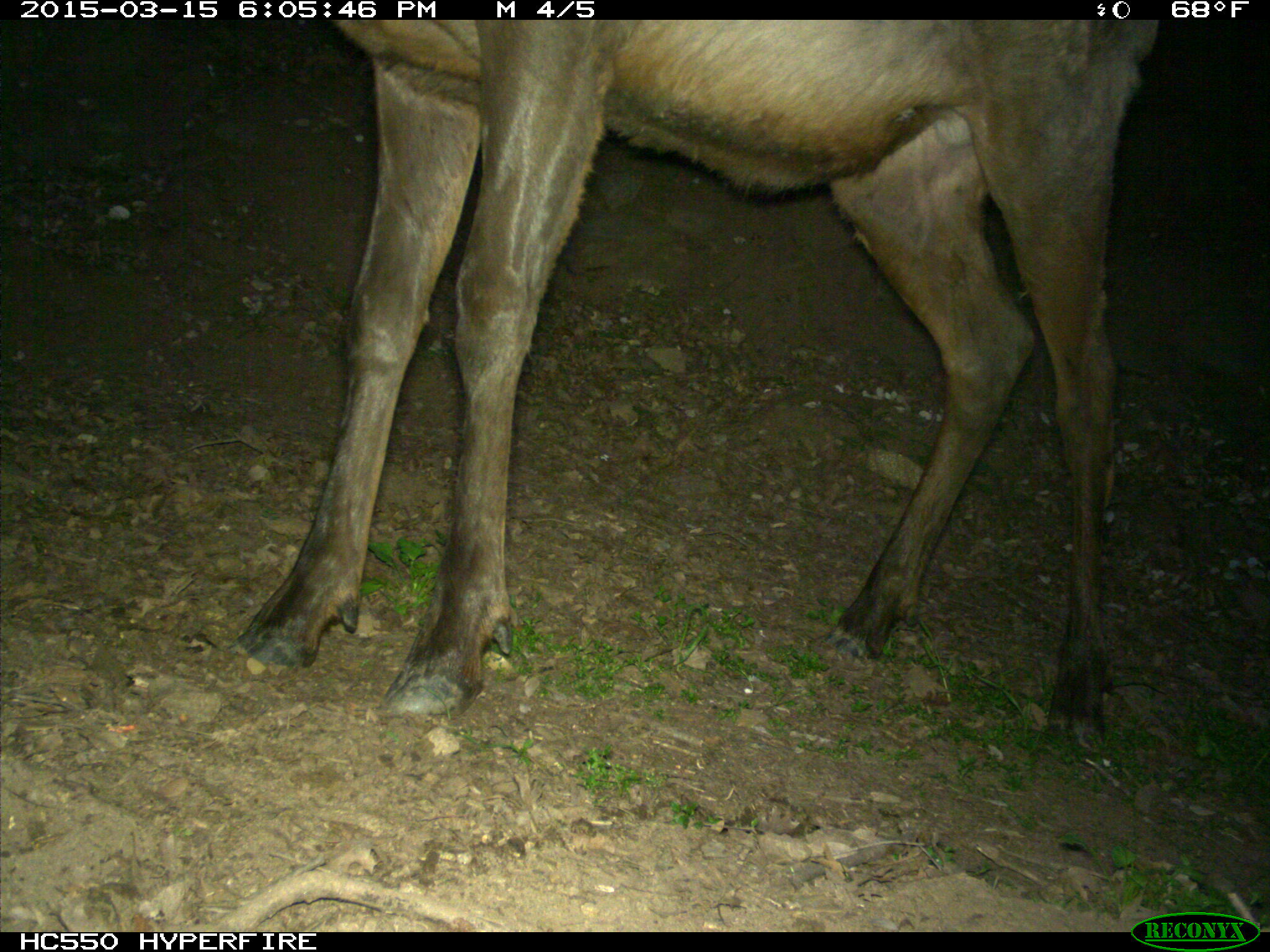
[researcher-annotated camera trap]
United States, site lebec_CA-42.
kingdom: Animalia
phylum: Chordata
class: Mammalia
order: Artiodactyla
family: Cervidae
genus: Cervus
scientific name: Cervus canadensis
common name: elk